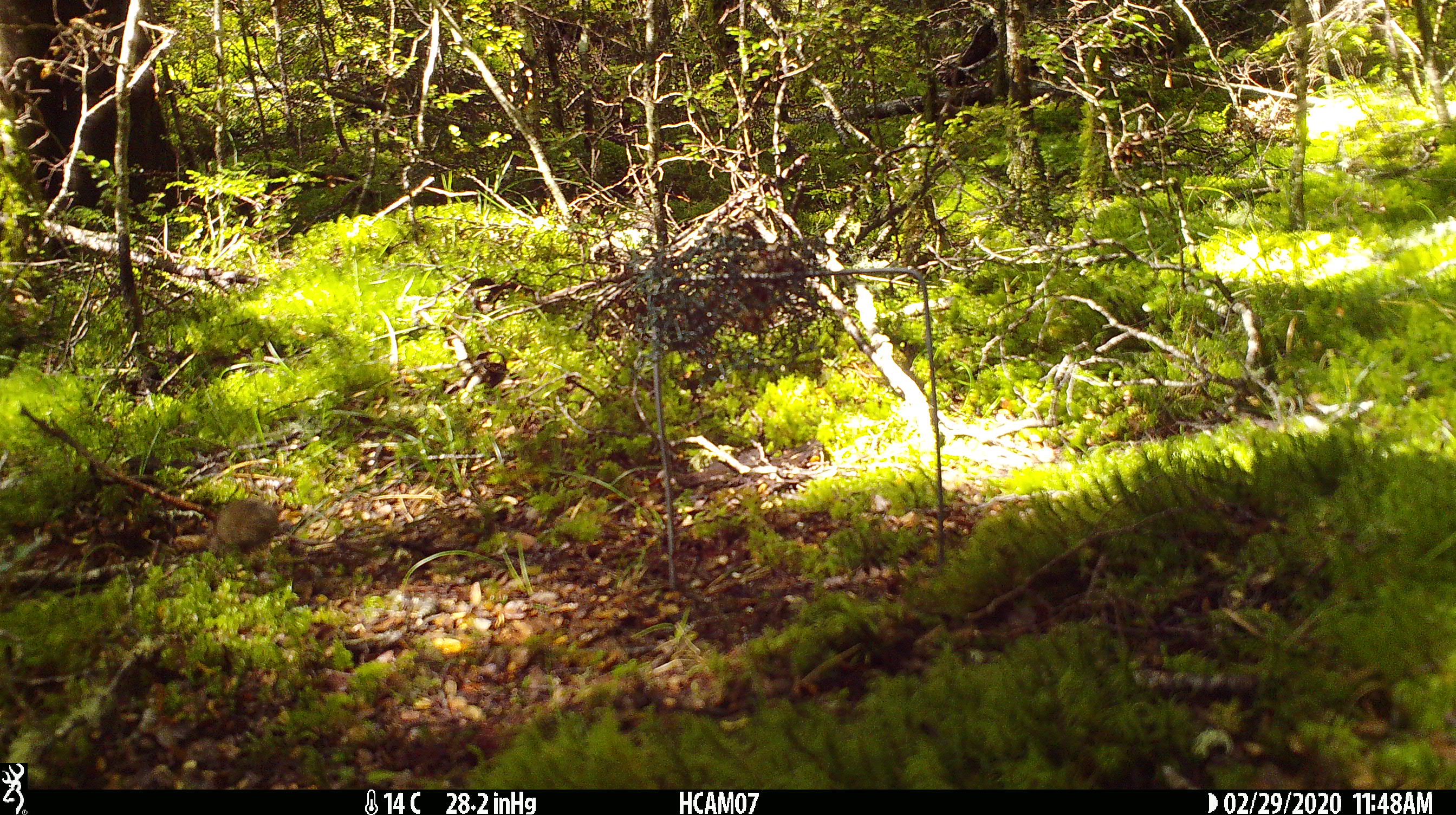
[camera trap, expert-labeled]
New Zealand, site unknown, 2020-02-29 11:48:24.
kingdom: Animalia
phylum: Chordata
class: Mammalia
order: Rodentia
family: Muridae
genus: Mus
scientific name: Mus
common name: mouse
Mouse (Mus).